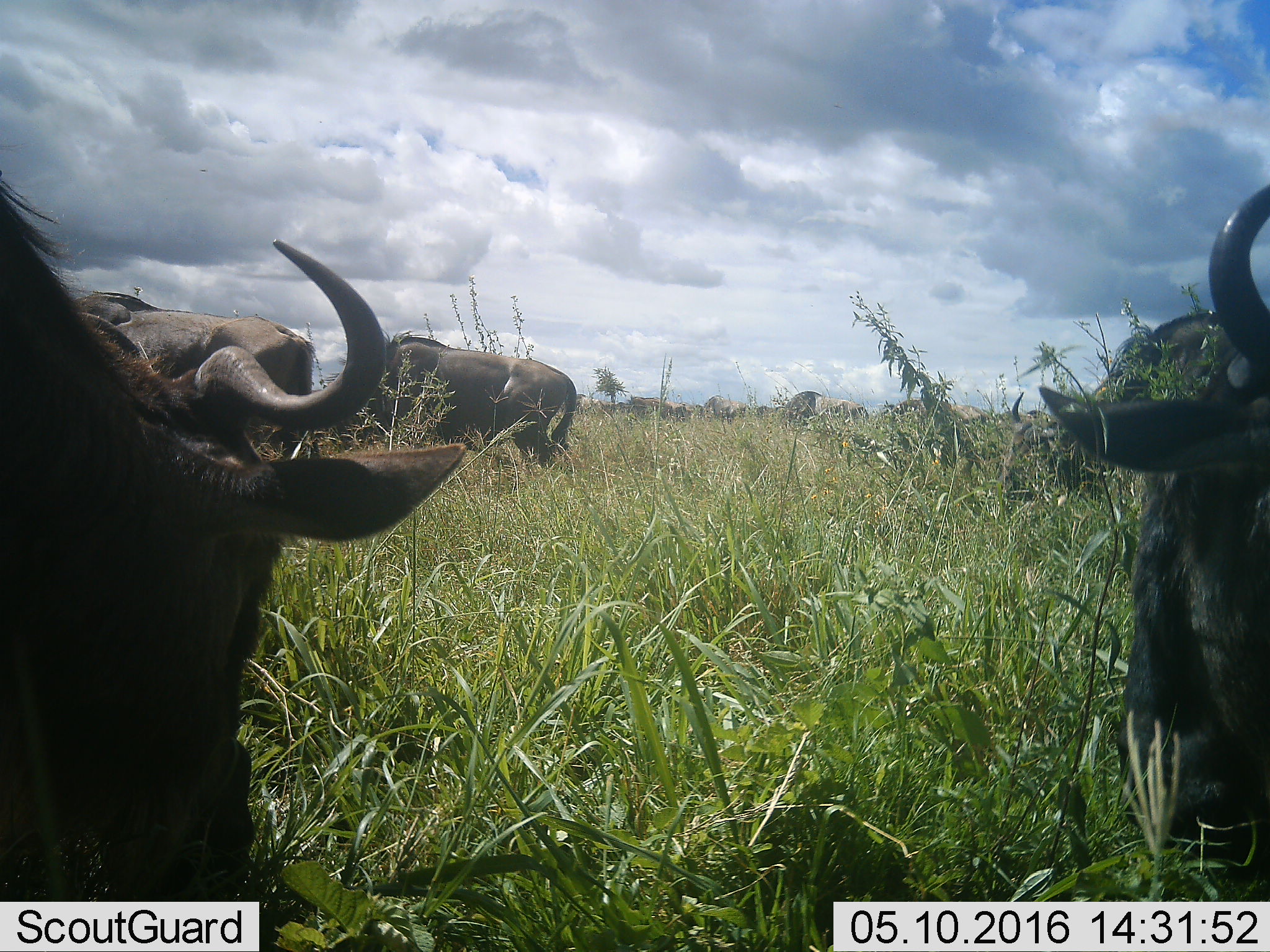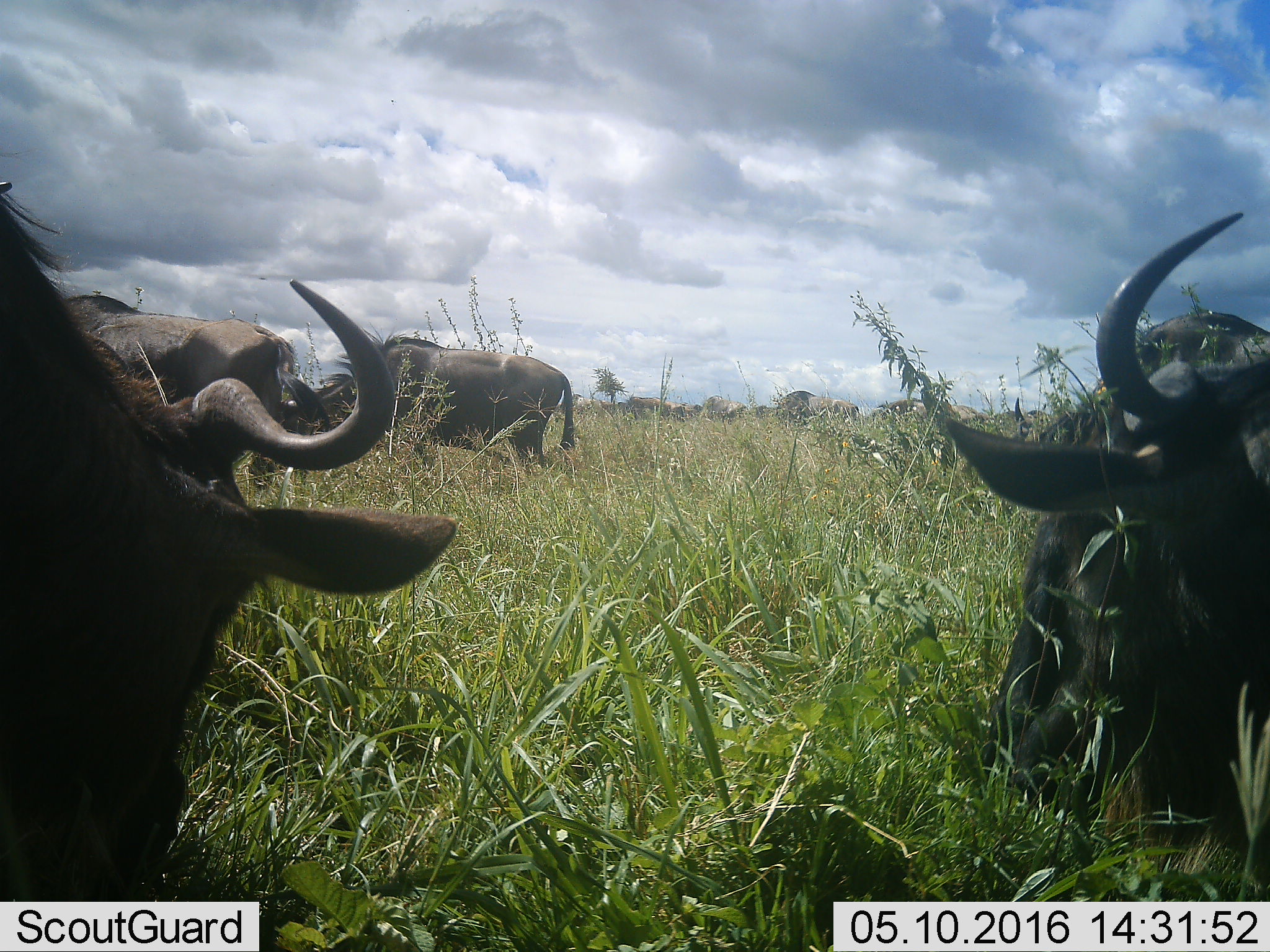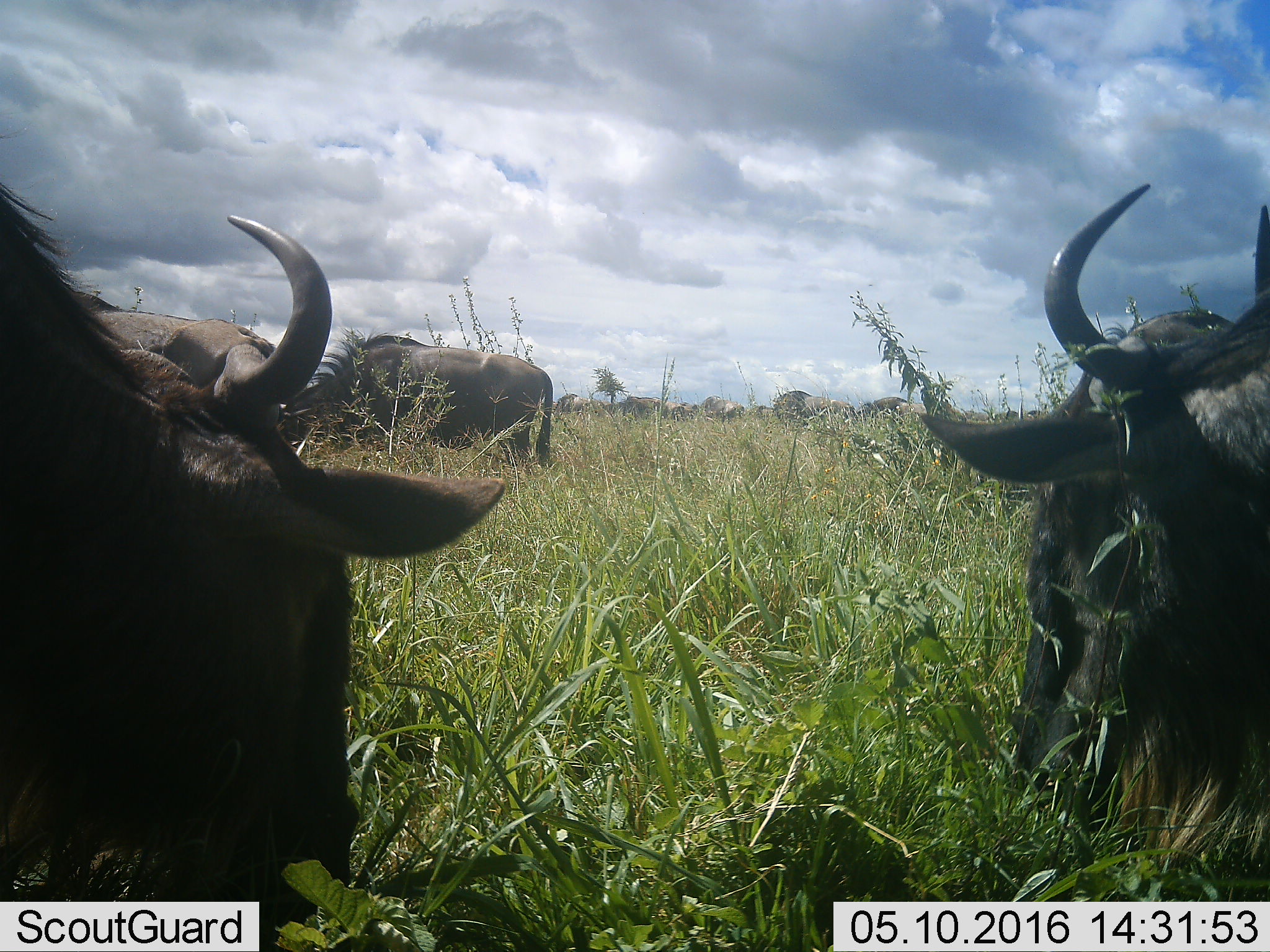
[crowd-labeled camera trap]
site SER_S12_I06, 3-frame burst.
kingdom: Animalia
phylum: Chordata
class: Mammalia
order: Artiodactyla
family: Bovidae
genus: Connochaetes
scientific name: Connochaetes taurinus taurinus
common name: blue wildebeest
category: wildebeestblue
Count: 11-50.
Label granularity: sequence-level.